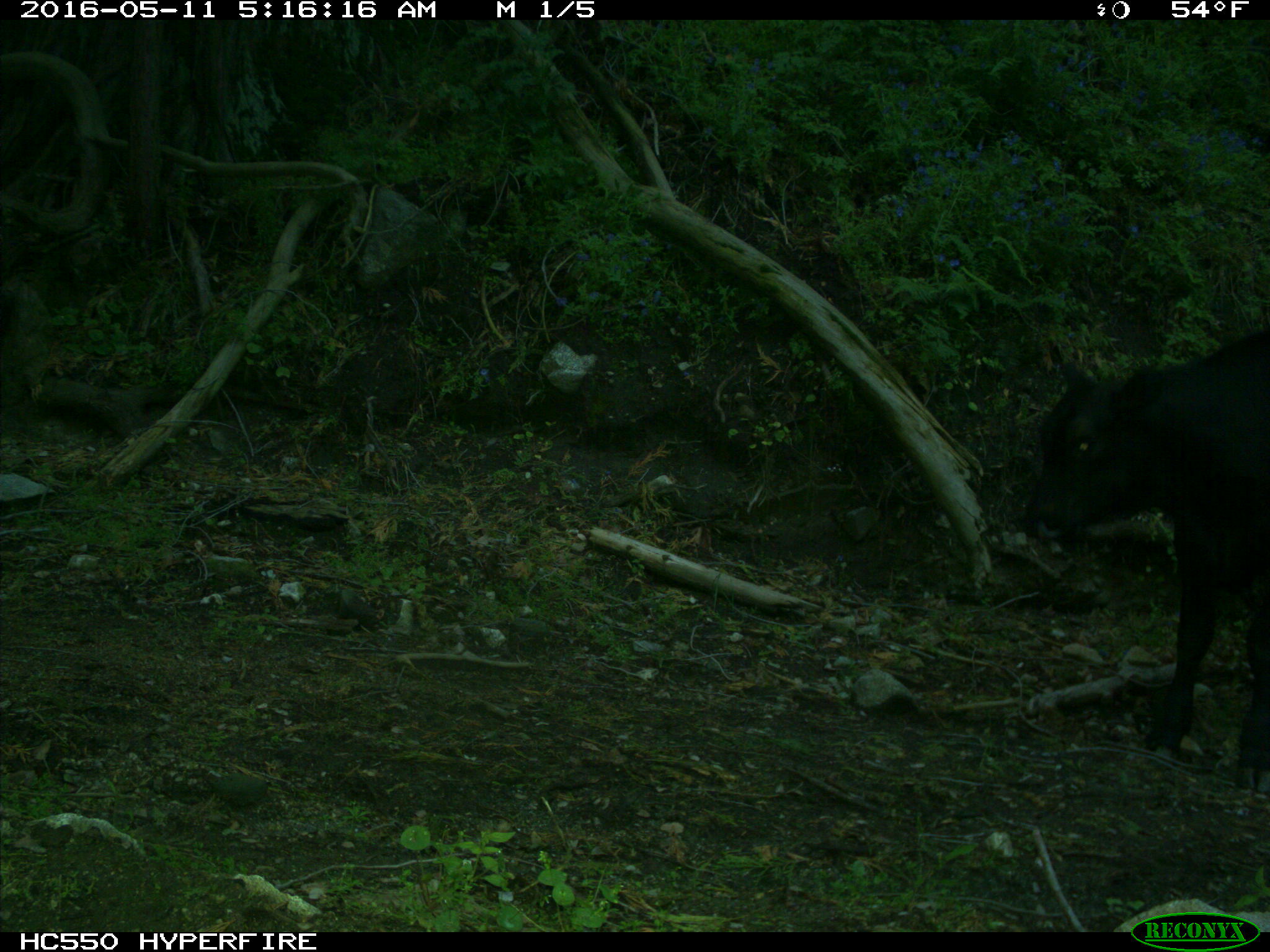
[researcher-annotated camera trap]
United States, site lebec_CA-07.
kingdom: Animalia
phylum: Chordata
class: Mammalia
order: Artiodactyla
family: Bovidae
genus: Bos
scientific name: Bos taurus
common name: domestic cow